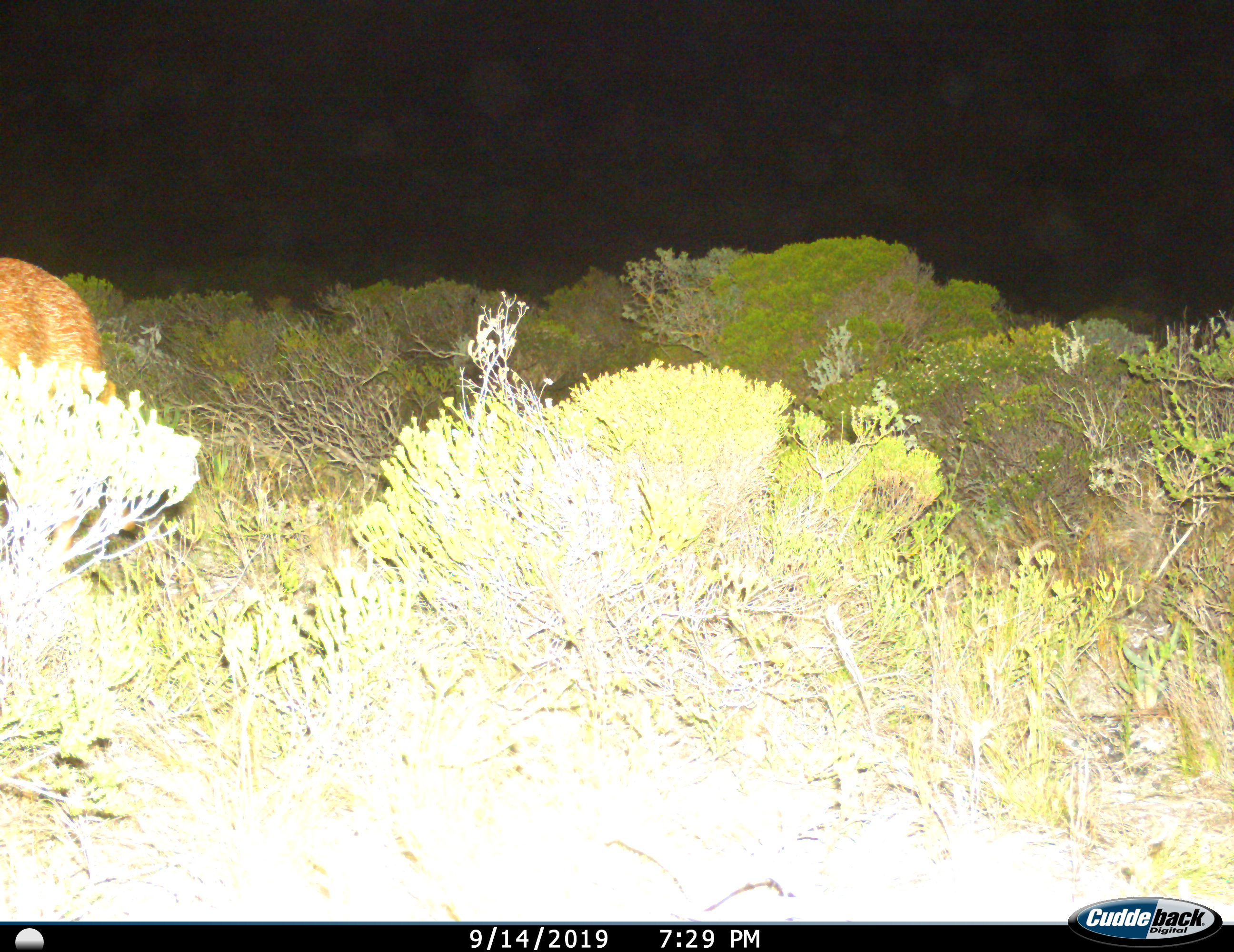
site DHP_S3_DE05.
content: unidentified animal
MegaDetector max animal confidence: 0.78